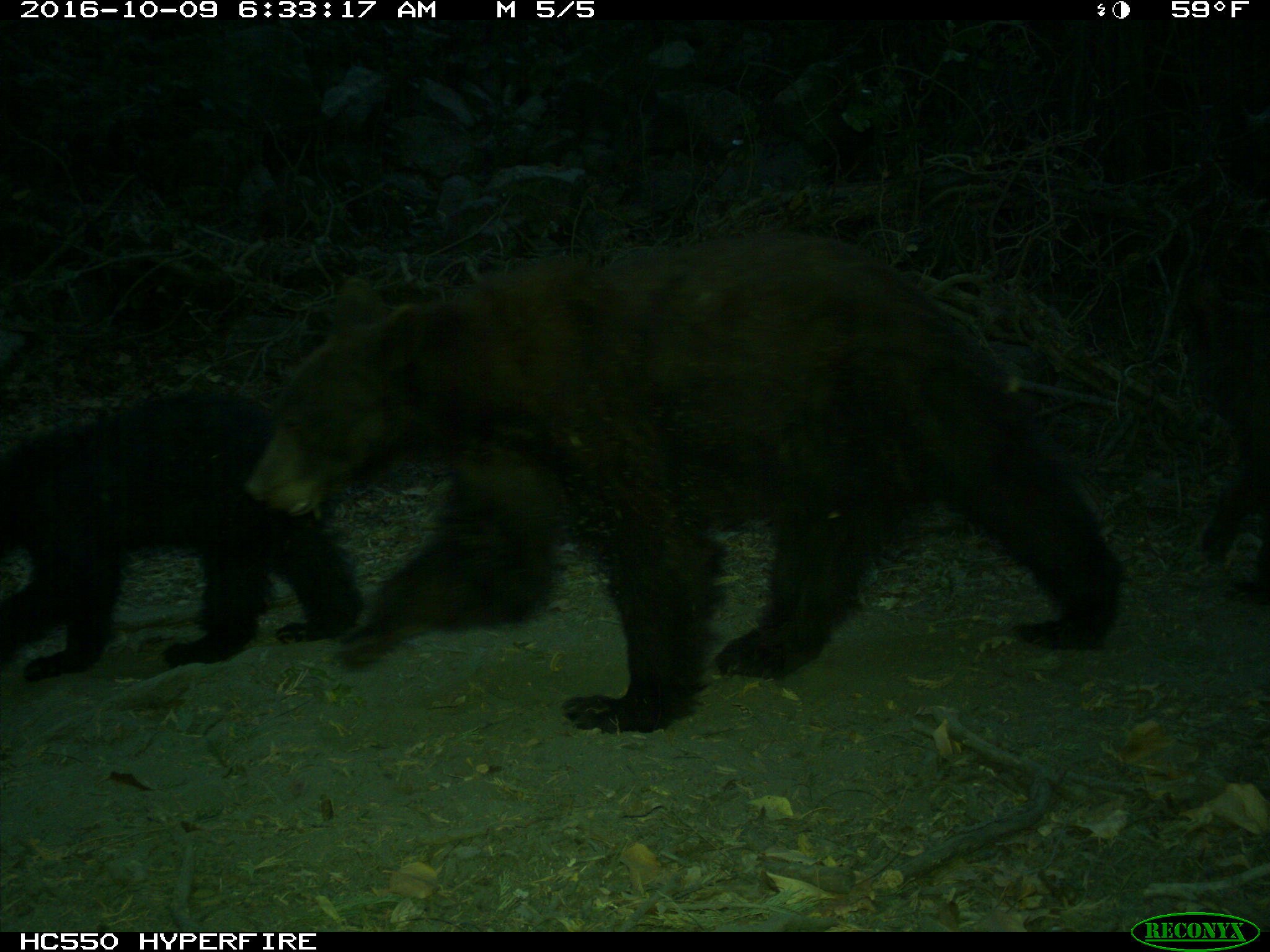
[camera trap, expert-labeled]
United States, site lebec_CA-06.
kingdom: Animalia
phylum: Chordata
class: Mammalia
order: Carnivora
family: Ursidae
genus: Ursus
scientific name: Ursus americanus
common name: american black bear